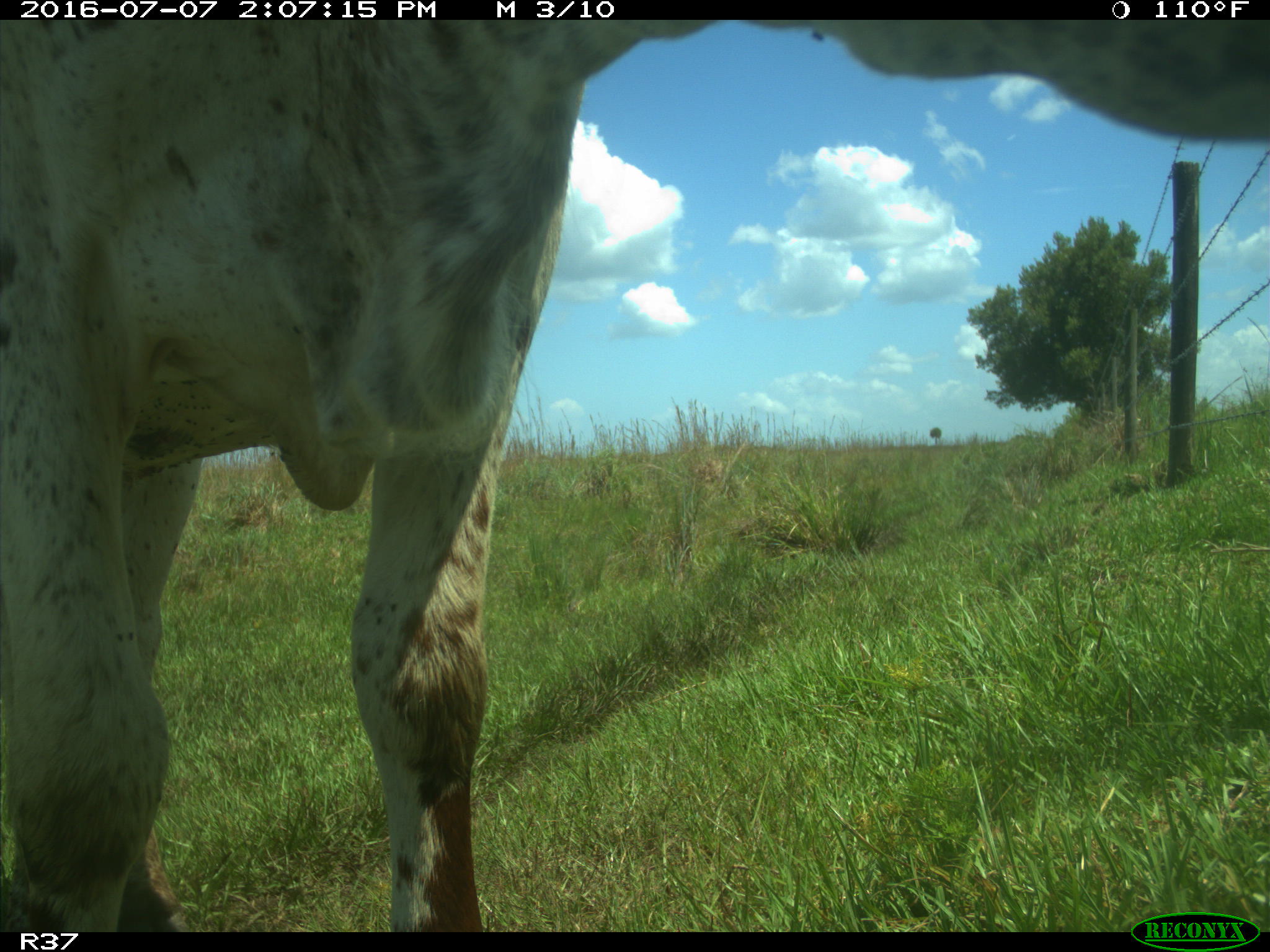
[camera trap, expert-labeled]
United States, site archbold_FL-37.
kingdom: Animalia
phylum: Chordata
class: Mammalia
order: Artiodactyla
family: Bovidae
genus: Bos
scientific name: Bos taurus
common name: domestic cow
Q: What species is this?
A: Bos taurus (domestic cow).